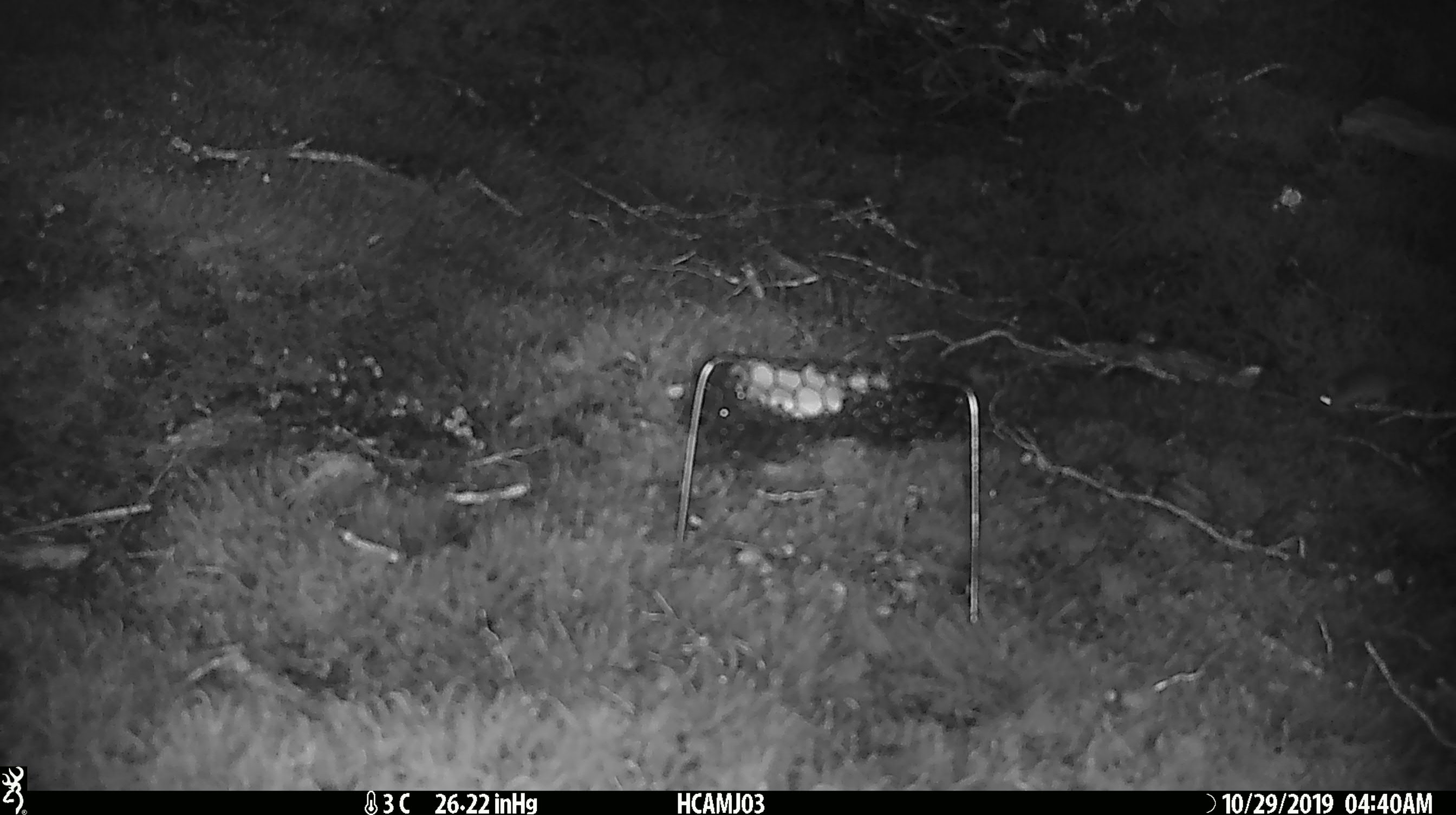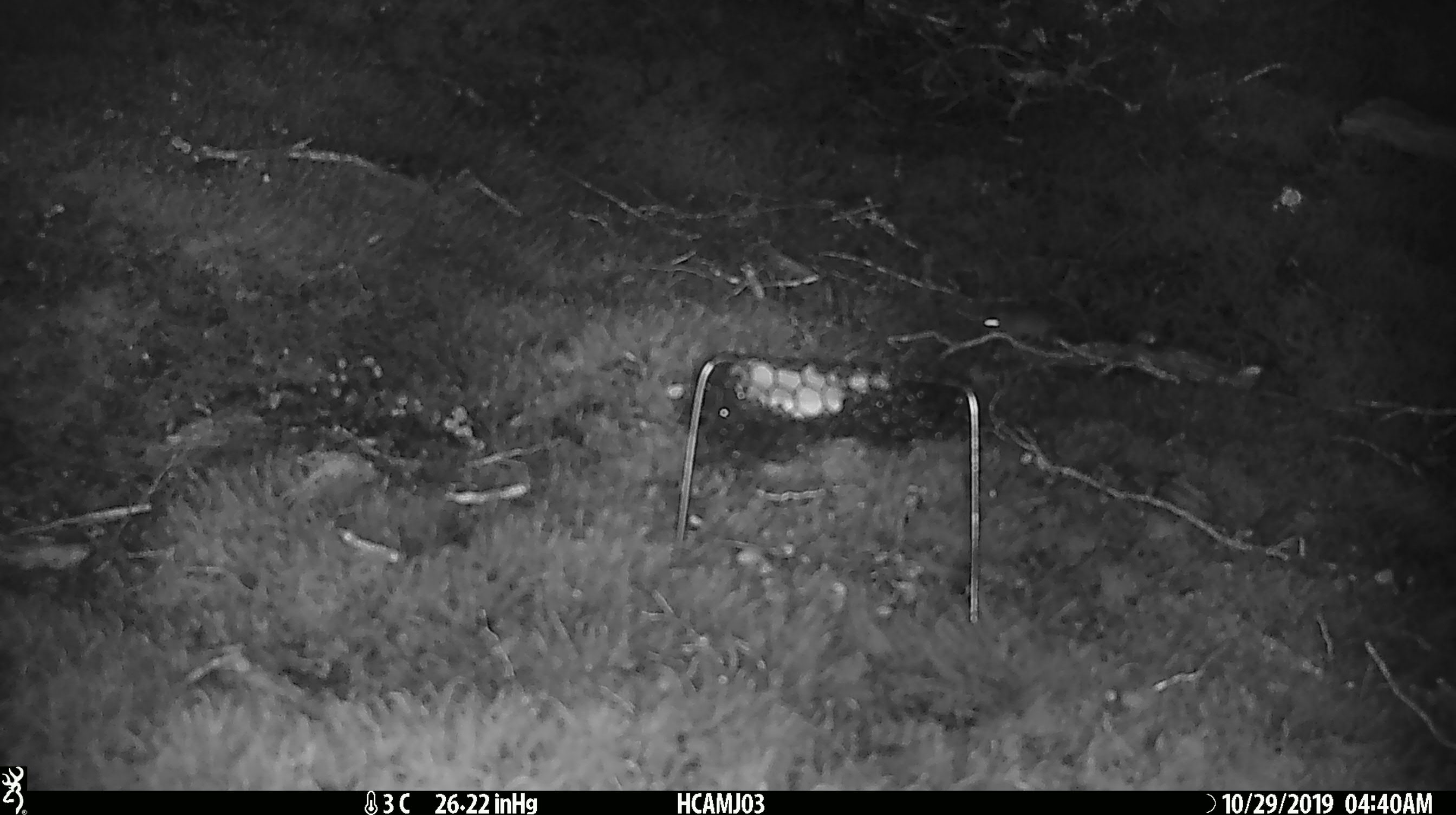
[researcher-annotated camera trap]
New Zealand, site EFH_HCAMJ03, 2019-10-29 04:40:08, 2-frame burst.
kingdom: Animalia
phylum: Chordata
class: Mammalia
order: Rodentia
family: Muridae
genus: Mus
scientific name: Mus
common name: mouse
Mouse (Mus).